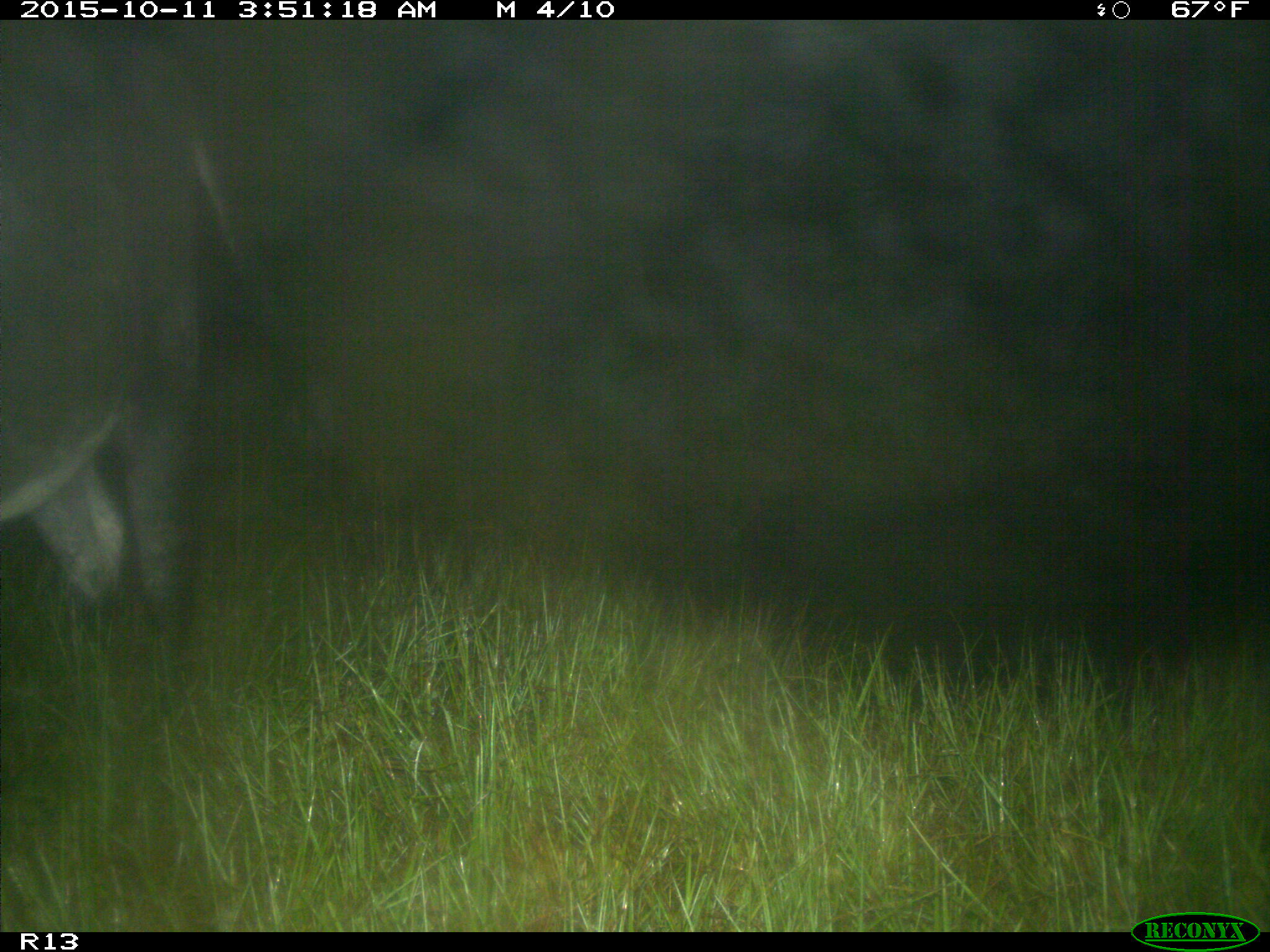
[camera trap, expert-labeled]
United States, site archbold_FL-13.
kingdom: Animalia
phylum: Chordata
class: Mammalia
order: Artiodactyla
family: Bovidae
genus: Bos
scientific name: Bos taurus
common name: domestic cow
Bos taurus (domestic cow).